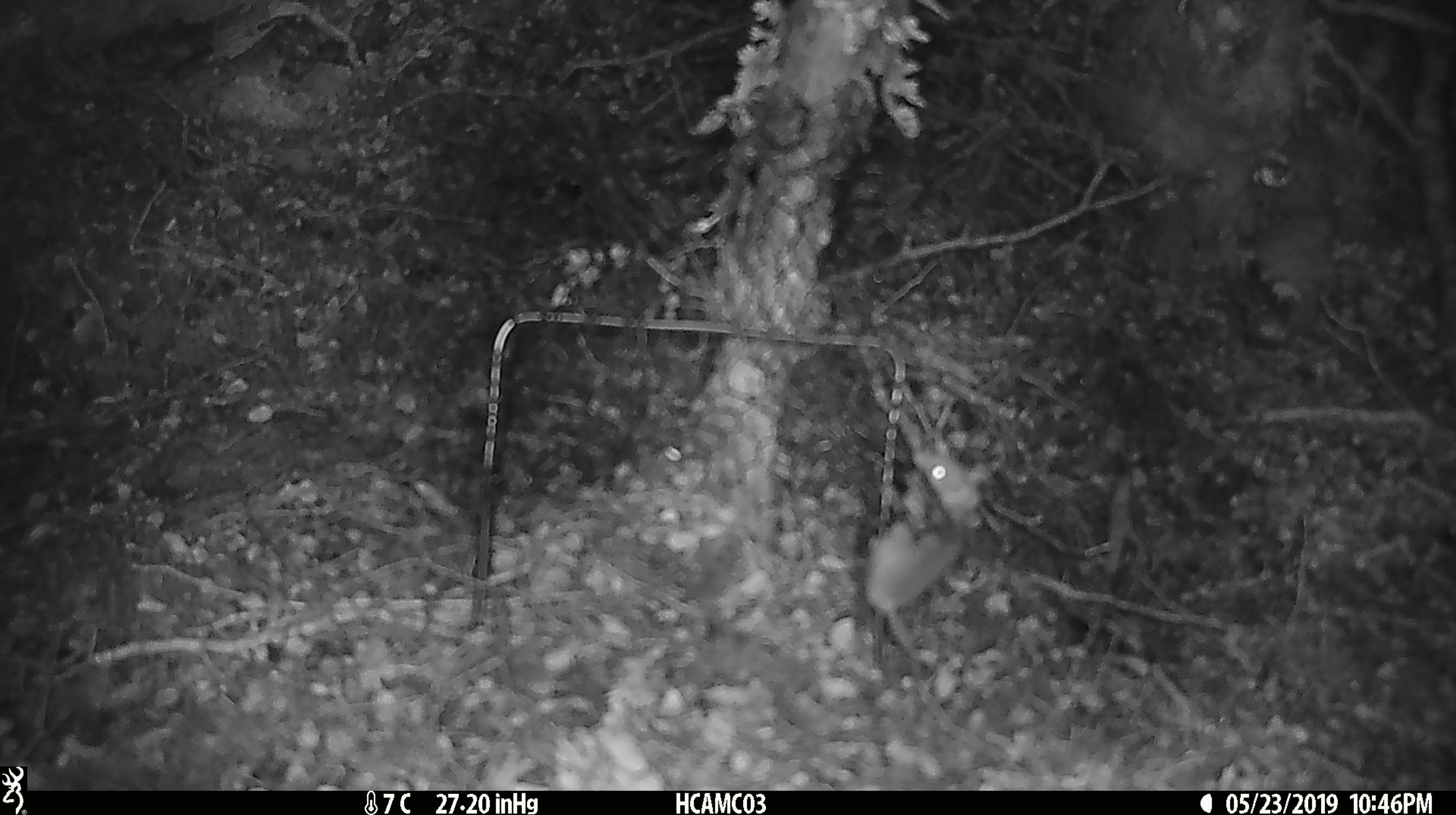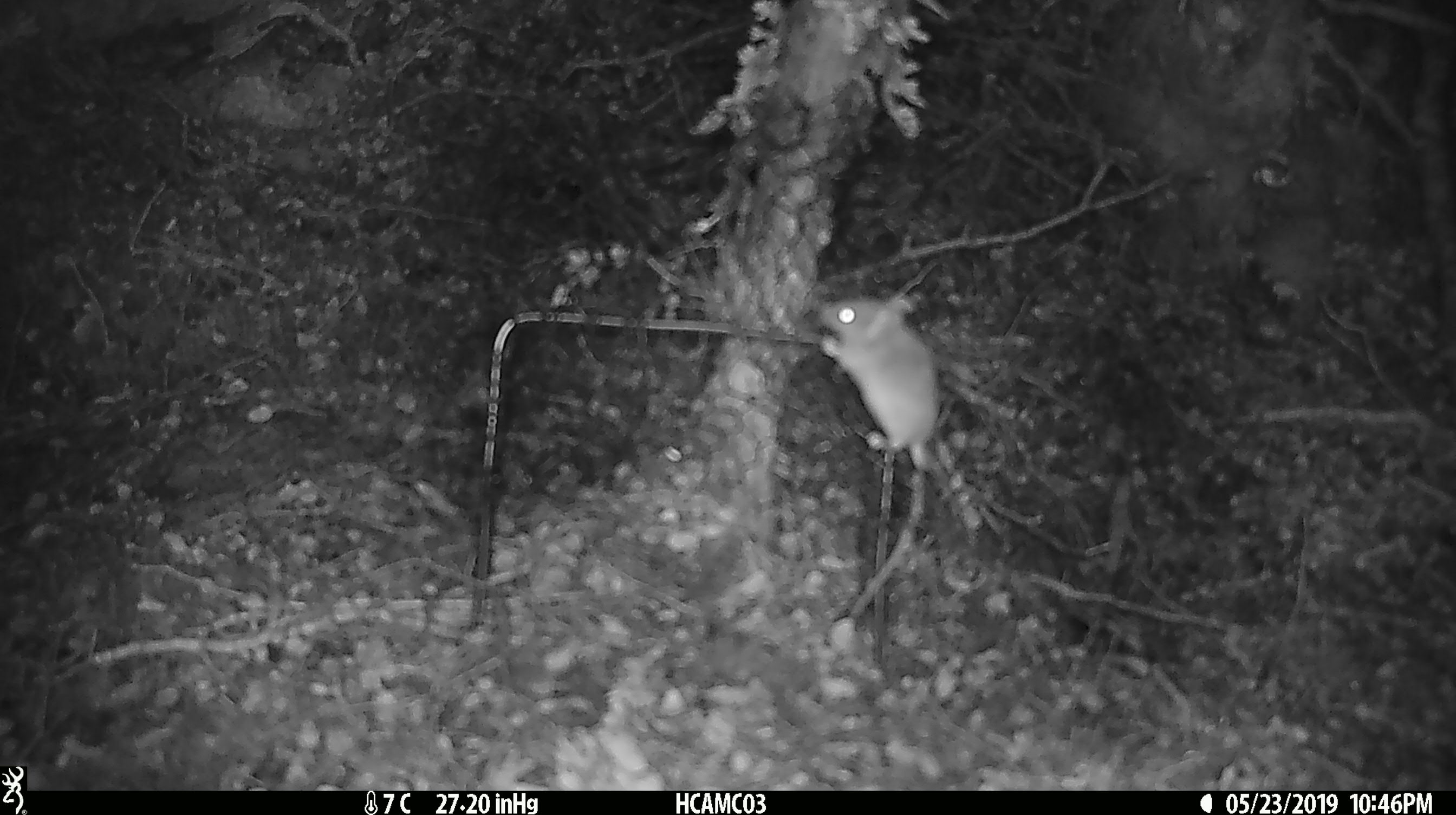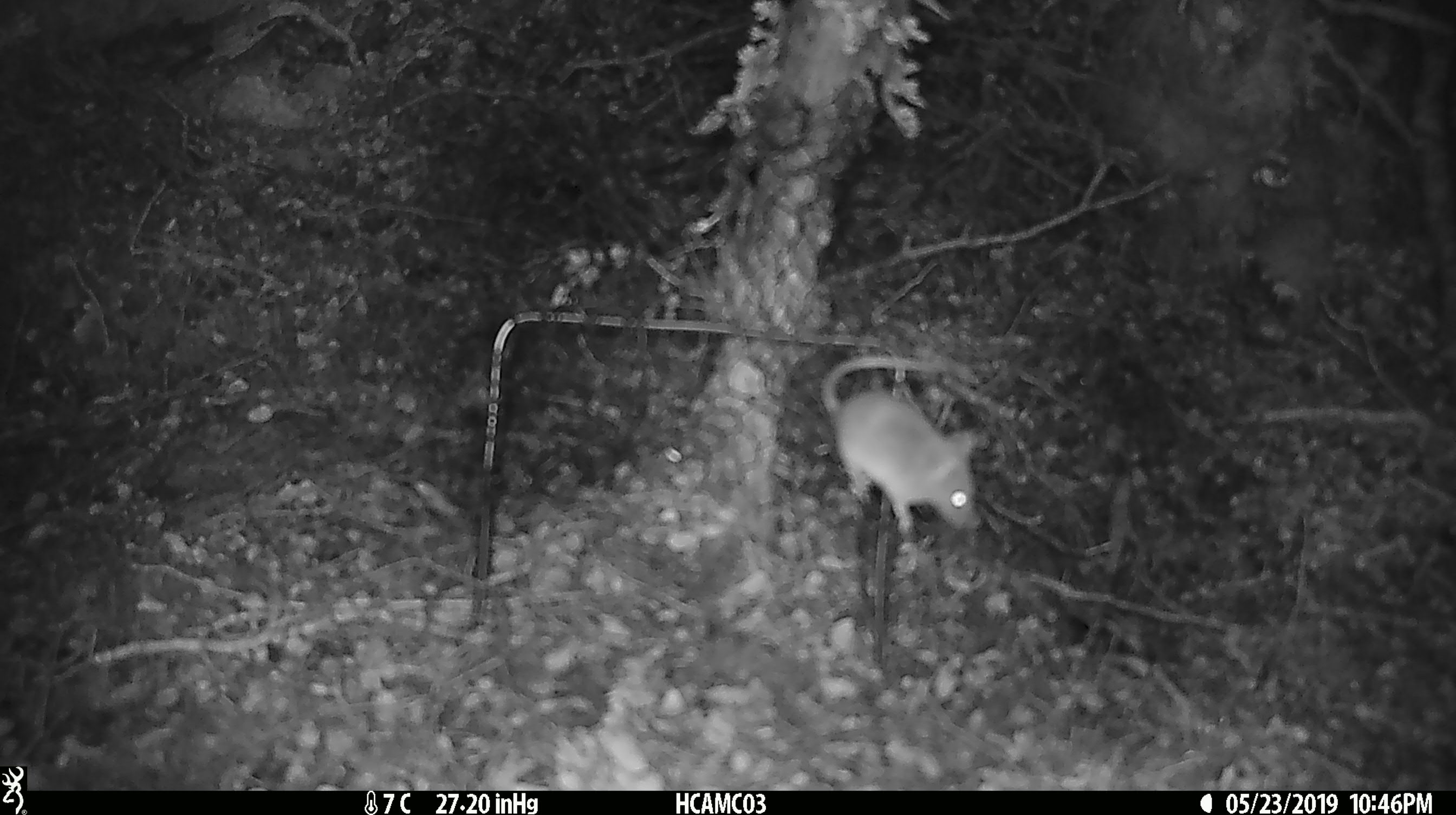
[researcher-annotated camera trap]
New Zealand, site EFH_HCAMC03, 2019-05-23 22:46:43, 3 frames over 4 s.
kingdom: Animalia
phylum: Chordata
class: Mammalia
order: Rodentia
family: Muridae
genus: Mus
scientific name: Mus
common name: mouse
Mouse (Mus).